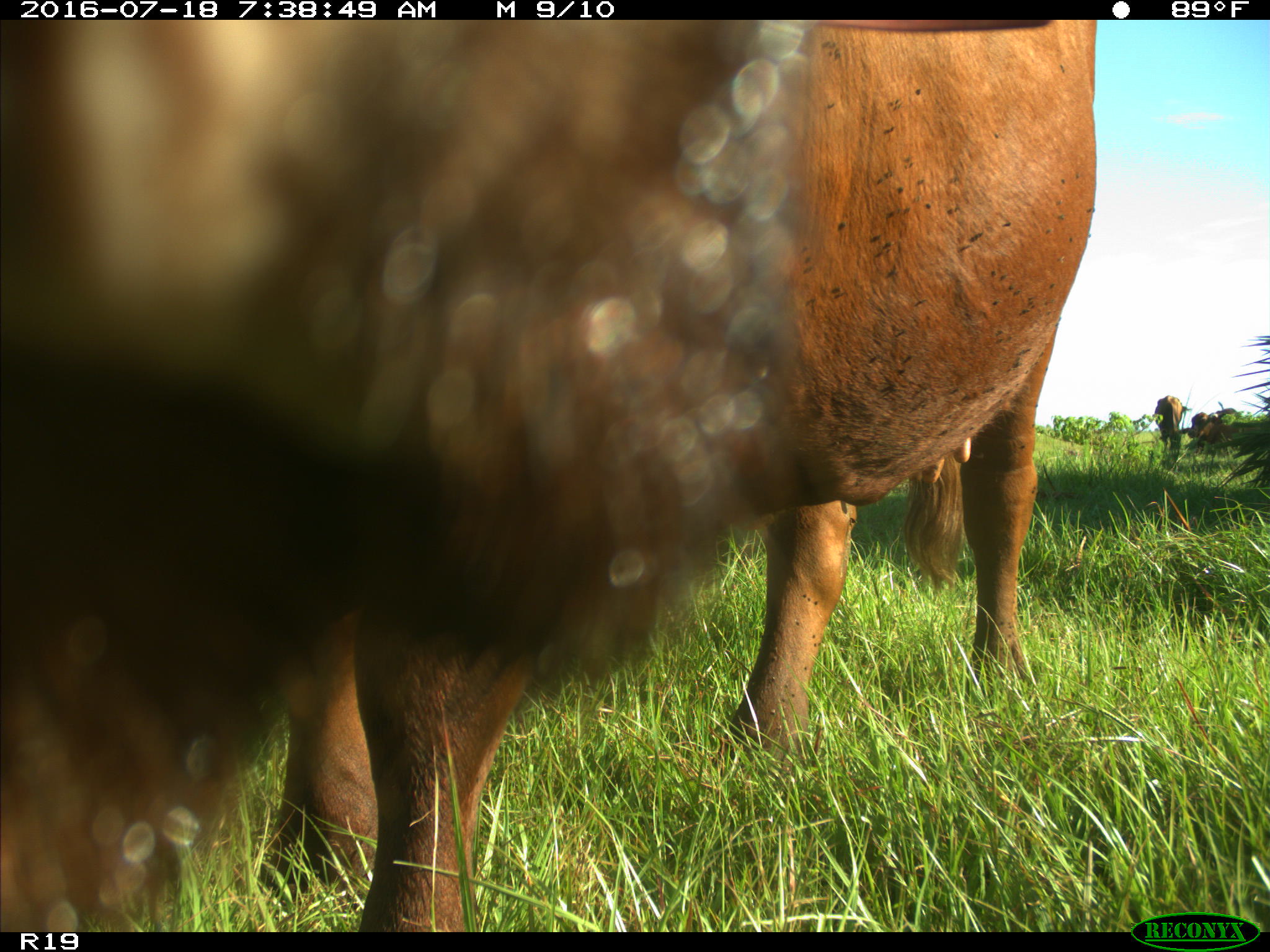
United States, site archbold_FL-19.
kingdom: Animalia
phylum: Chordata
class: Mammalia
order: Artiodactyla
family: Bovidae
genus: Bos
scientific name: Bos taurus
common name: domestic cow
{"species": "Bos taurus (domestic cow)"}